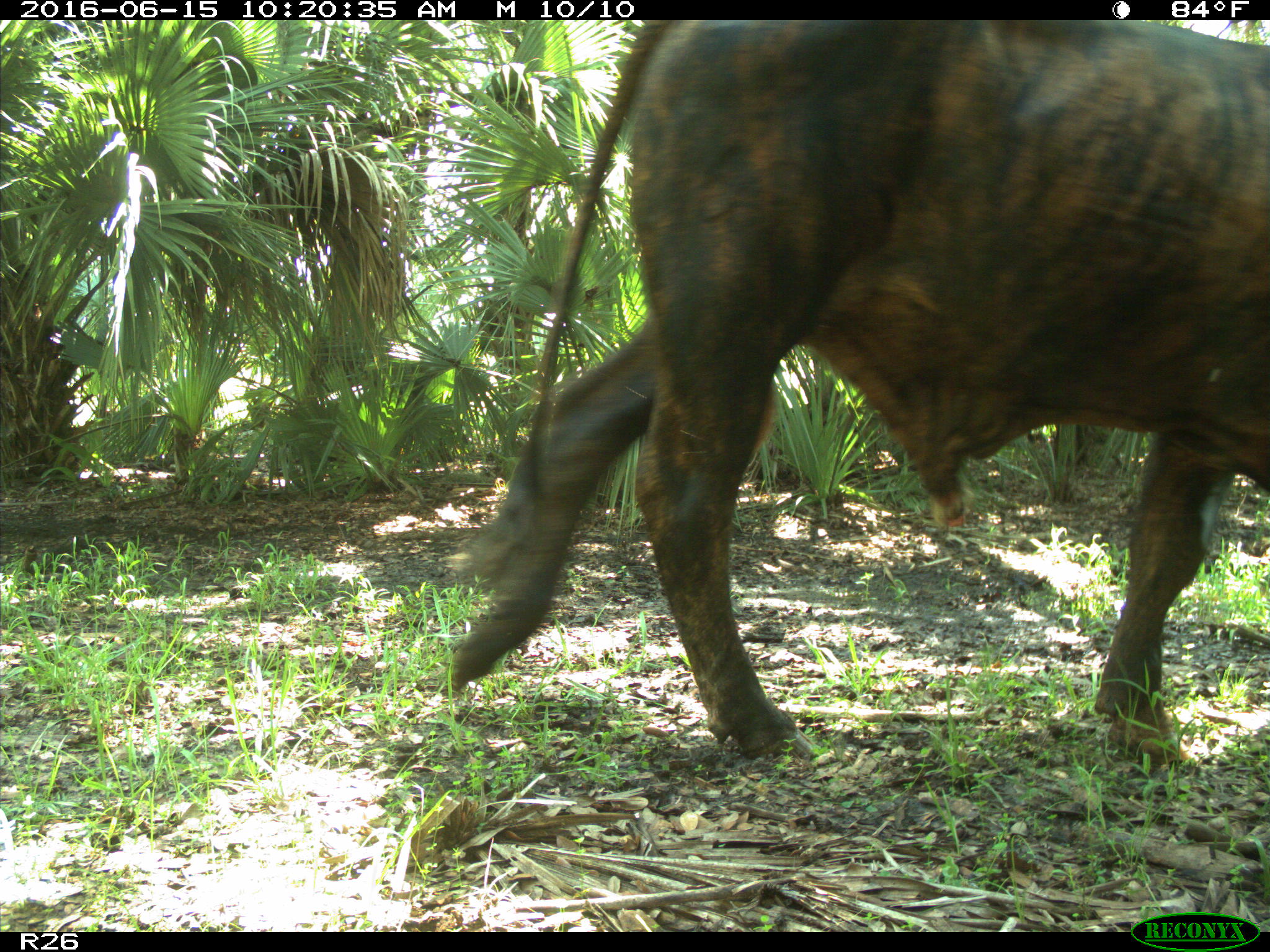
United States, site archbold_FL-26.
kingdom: Animalia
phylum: Chordata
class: Mammalia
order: Artiodactyla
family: Bovidae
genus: Bos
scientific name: Bos taurus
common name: domestic cow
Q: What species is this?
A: Bos taurus (domestic cow).